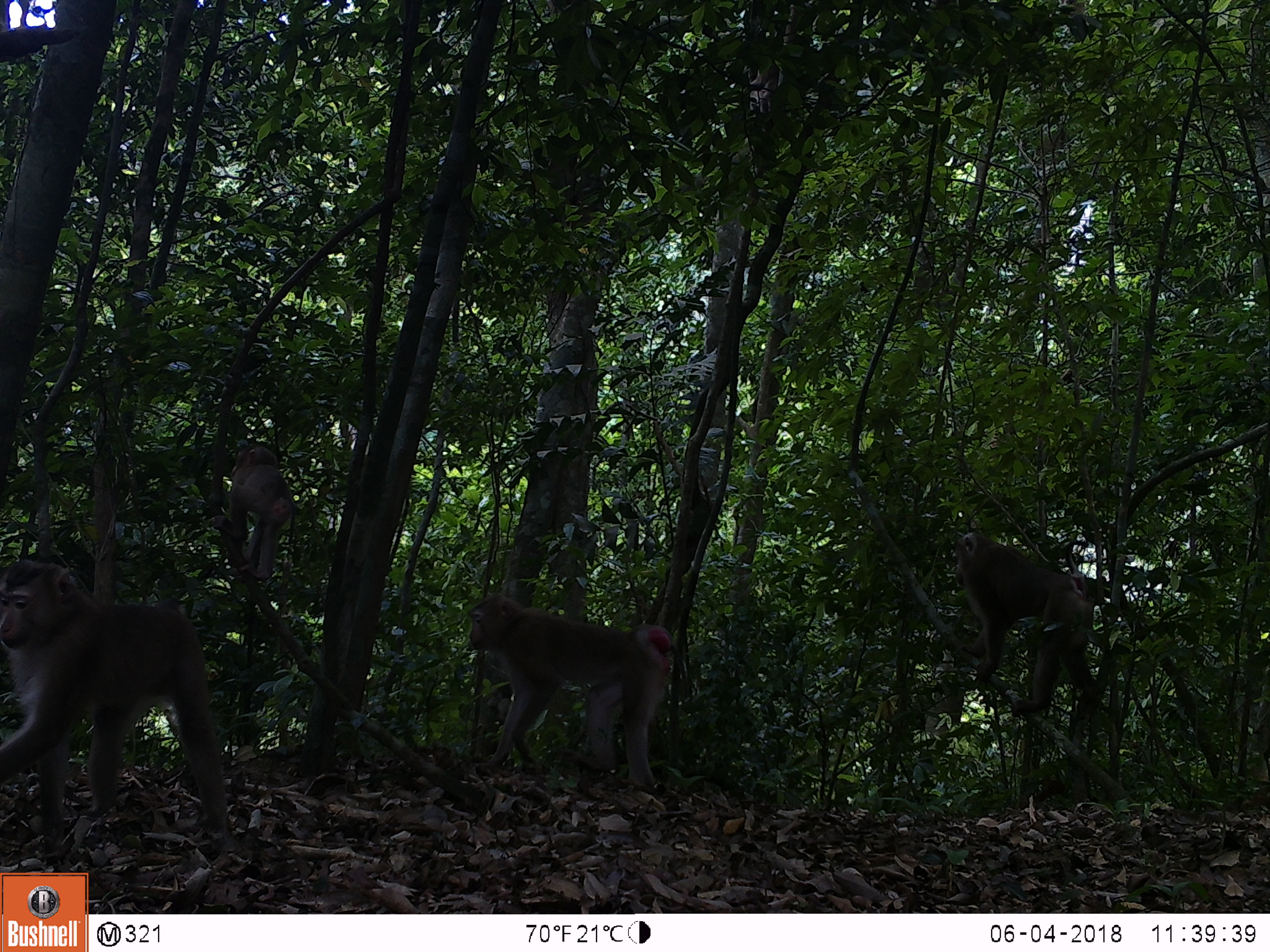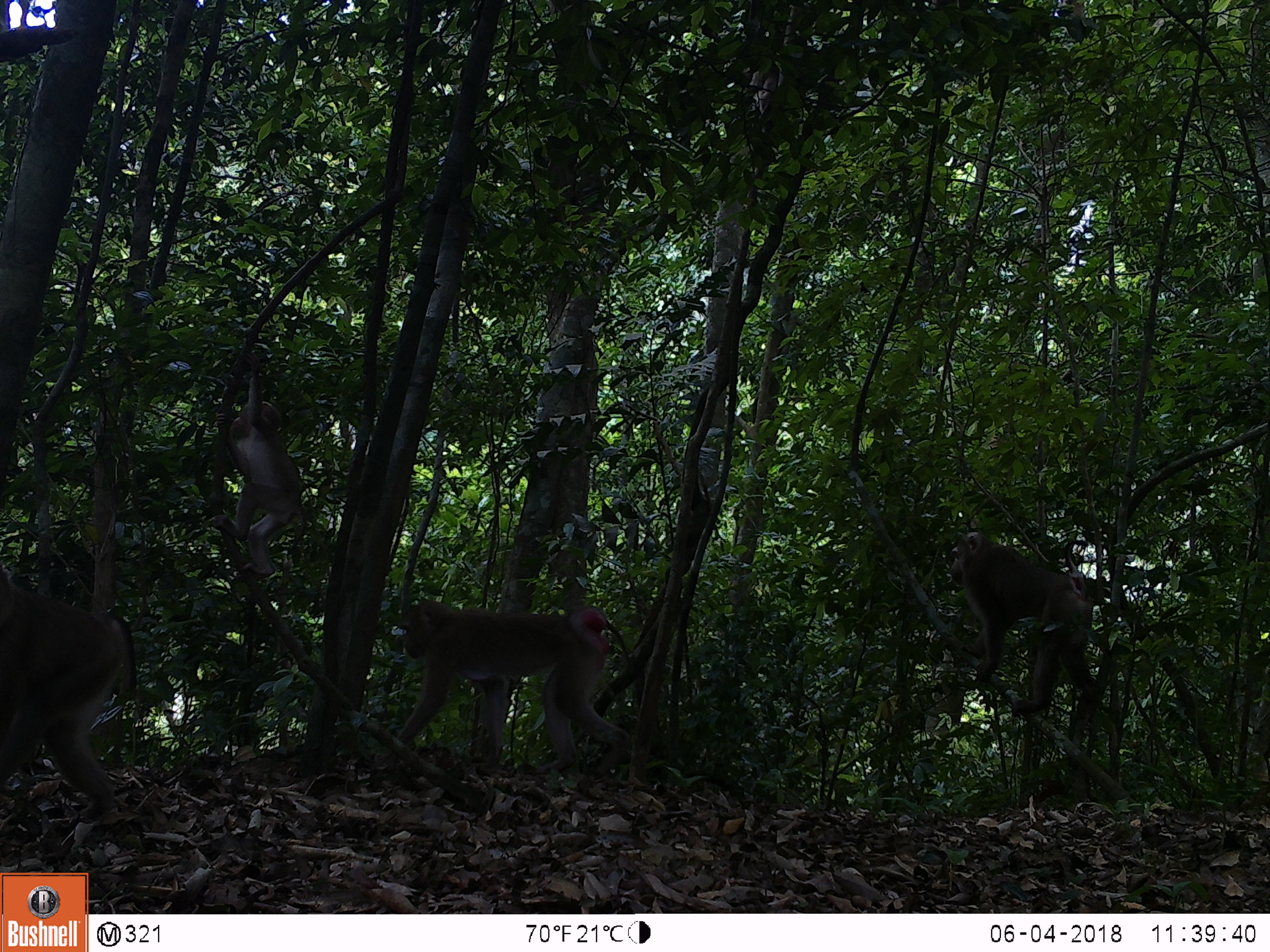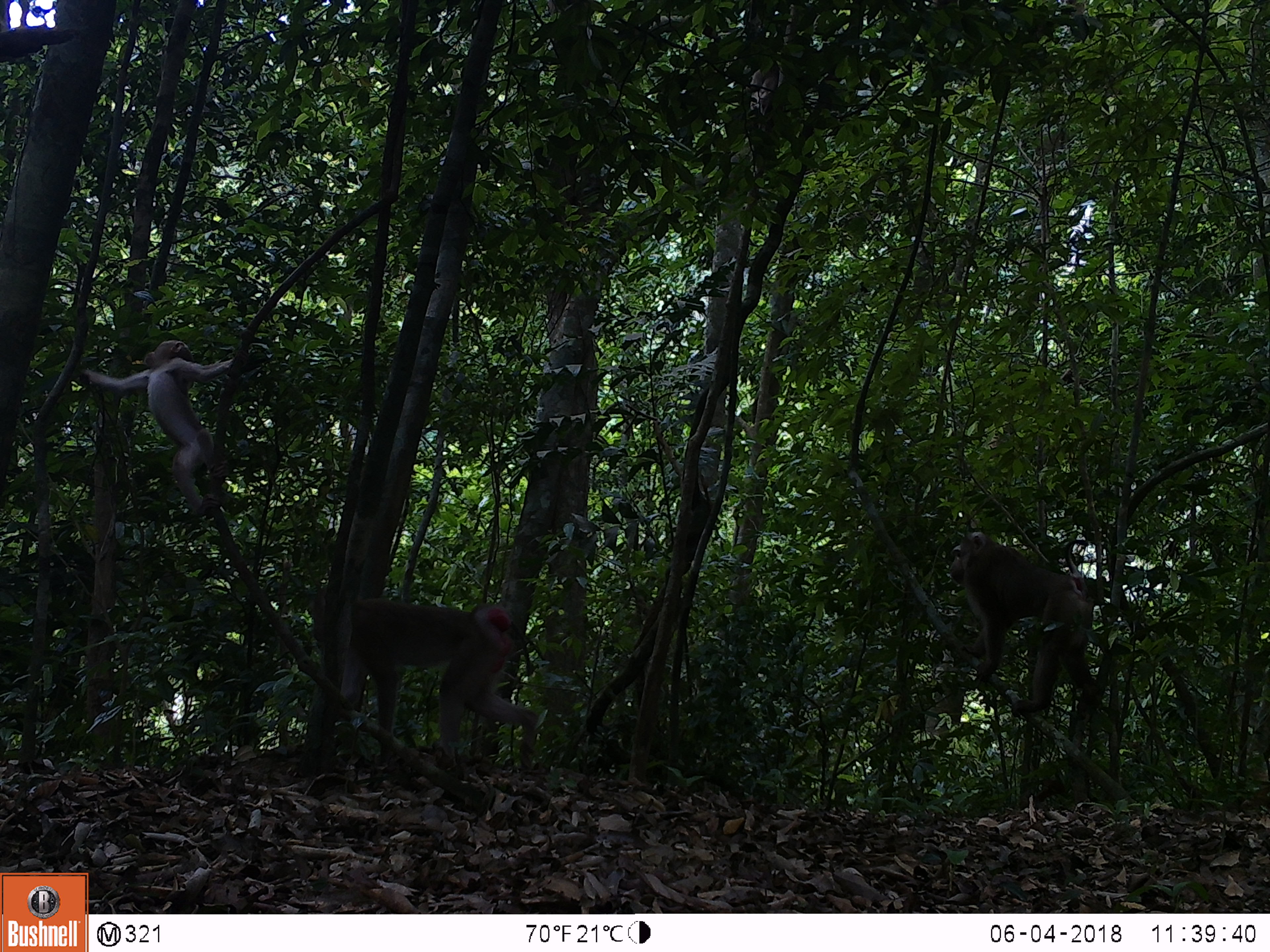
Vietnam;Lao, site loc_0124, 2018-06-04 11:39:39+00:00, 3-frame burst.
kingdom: Animalia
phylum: Chordata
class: Mammalia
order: Primates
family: Cercopithecidae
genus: Macaca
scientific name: Macaca nemestrina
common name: pig-tailed macaque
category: pig tailed macaque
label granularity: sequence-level